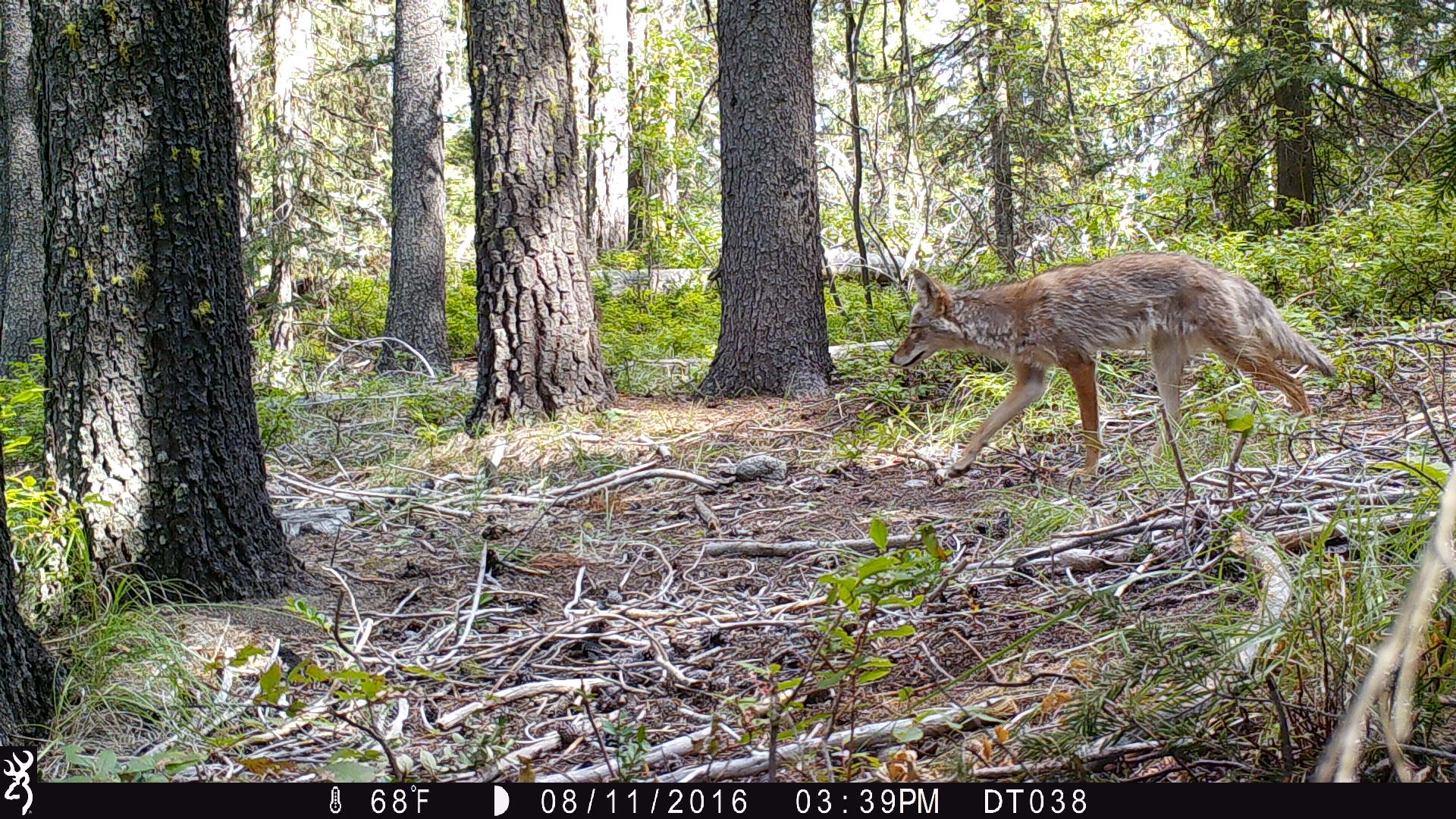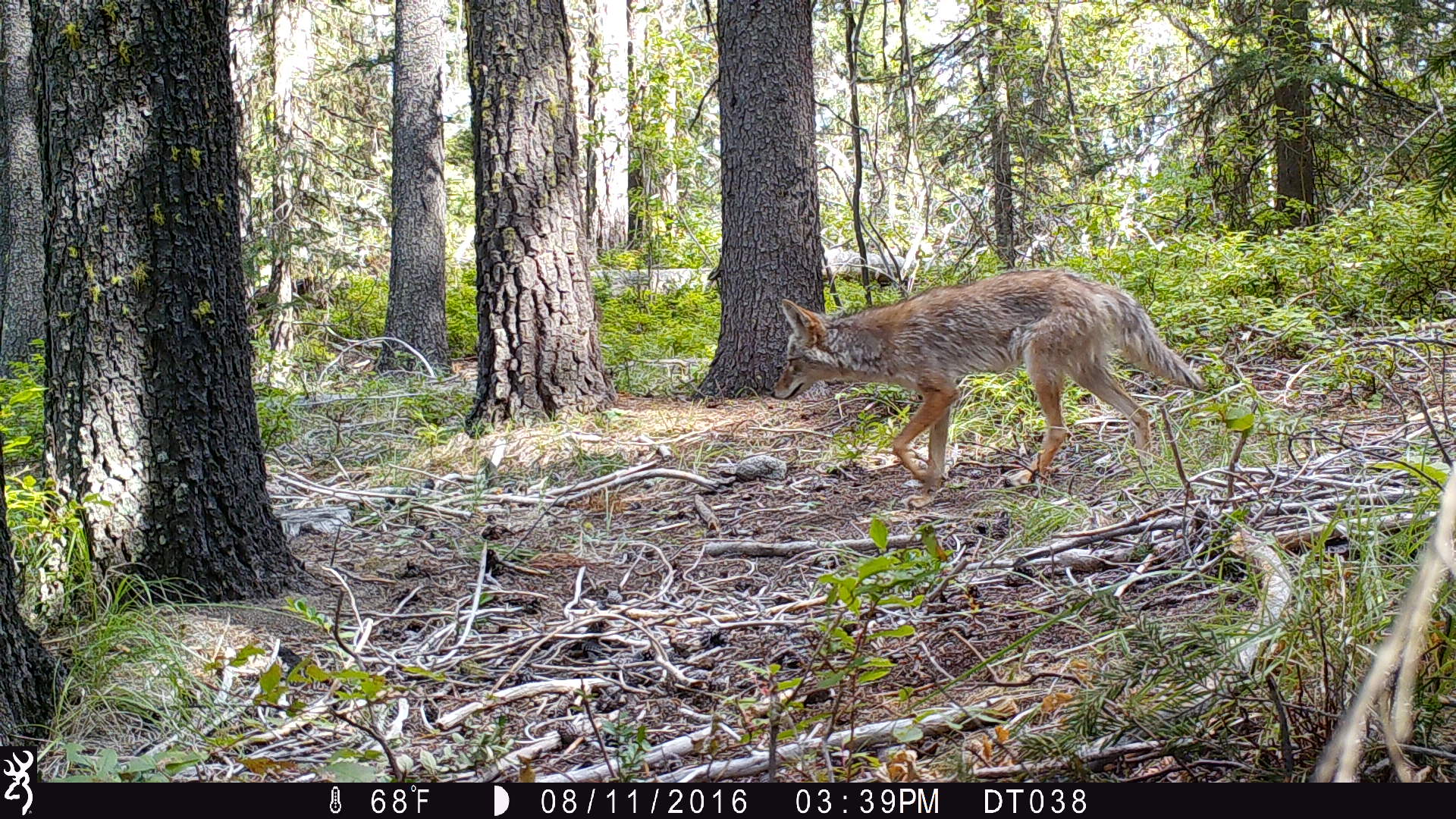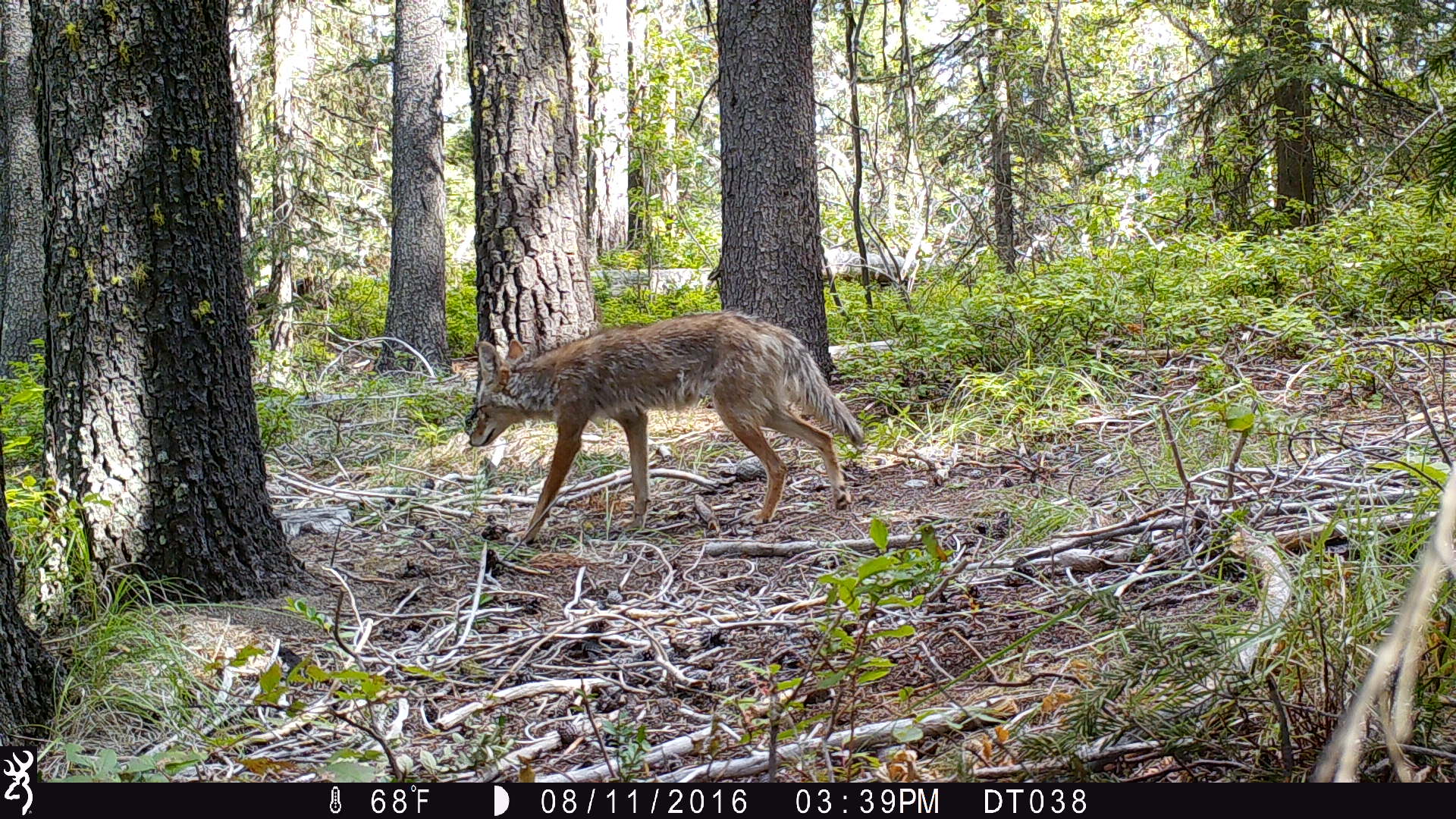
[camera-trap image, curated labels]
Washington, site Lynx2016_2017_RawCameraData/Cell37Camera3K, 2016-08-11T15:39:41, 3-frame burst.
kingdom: Animalia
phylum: Chordata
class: Mammalia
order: Carnivora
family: Canidae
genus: Canis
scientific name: Canis latrans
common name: coyote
Canis latrans (coyote). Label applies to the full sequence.